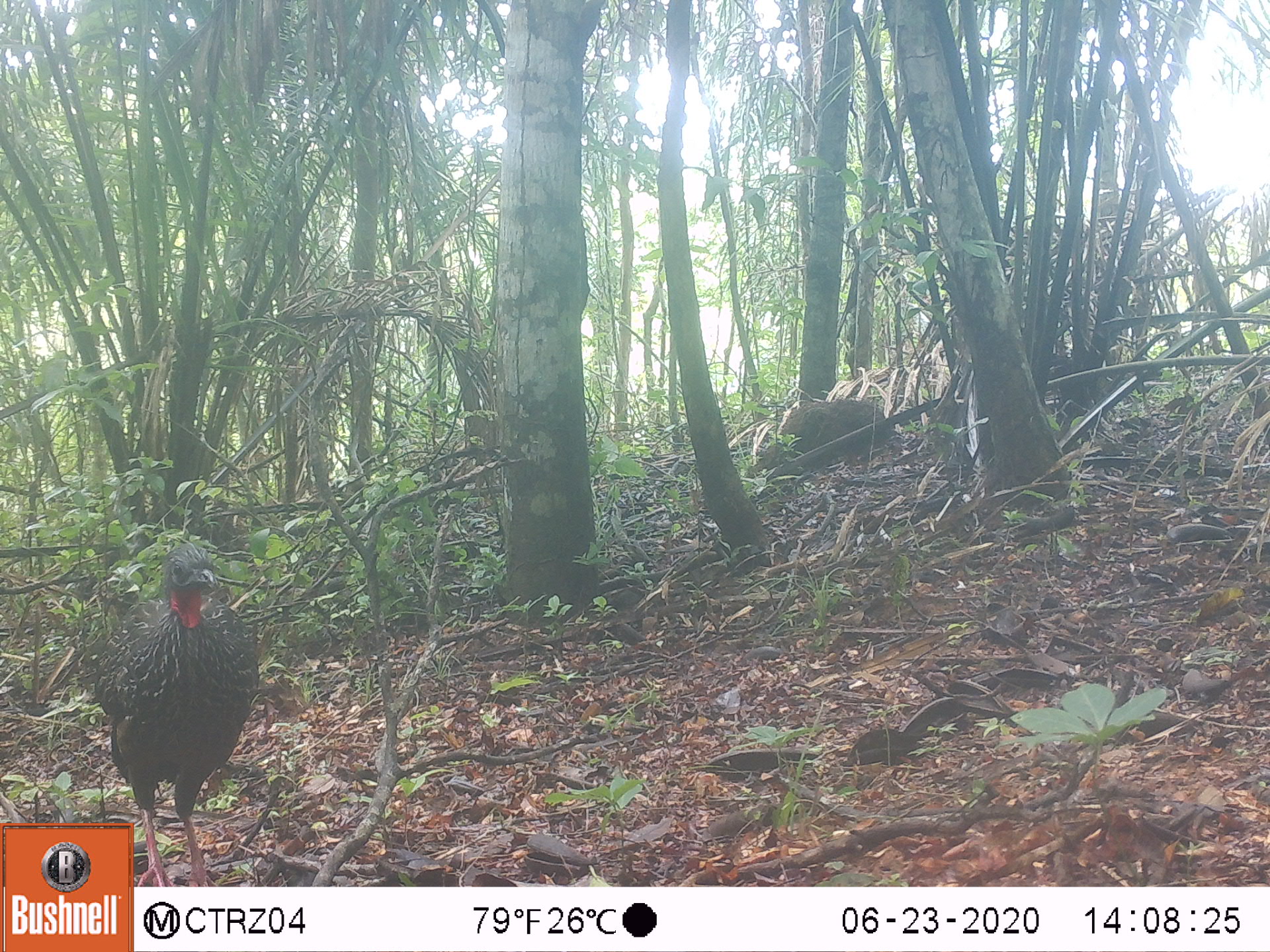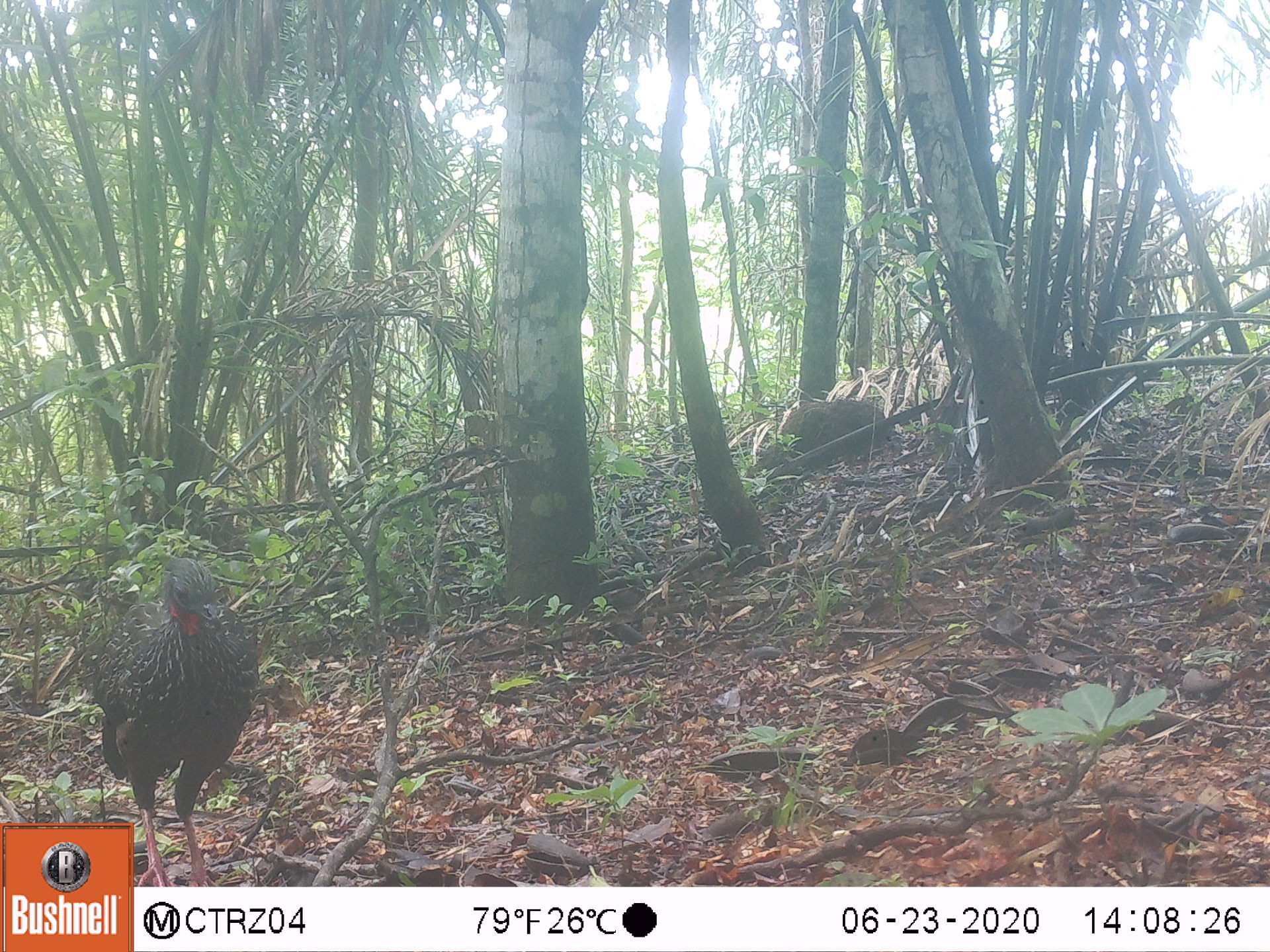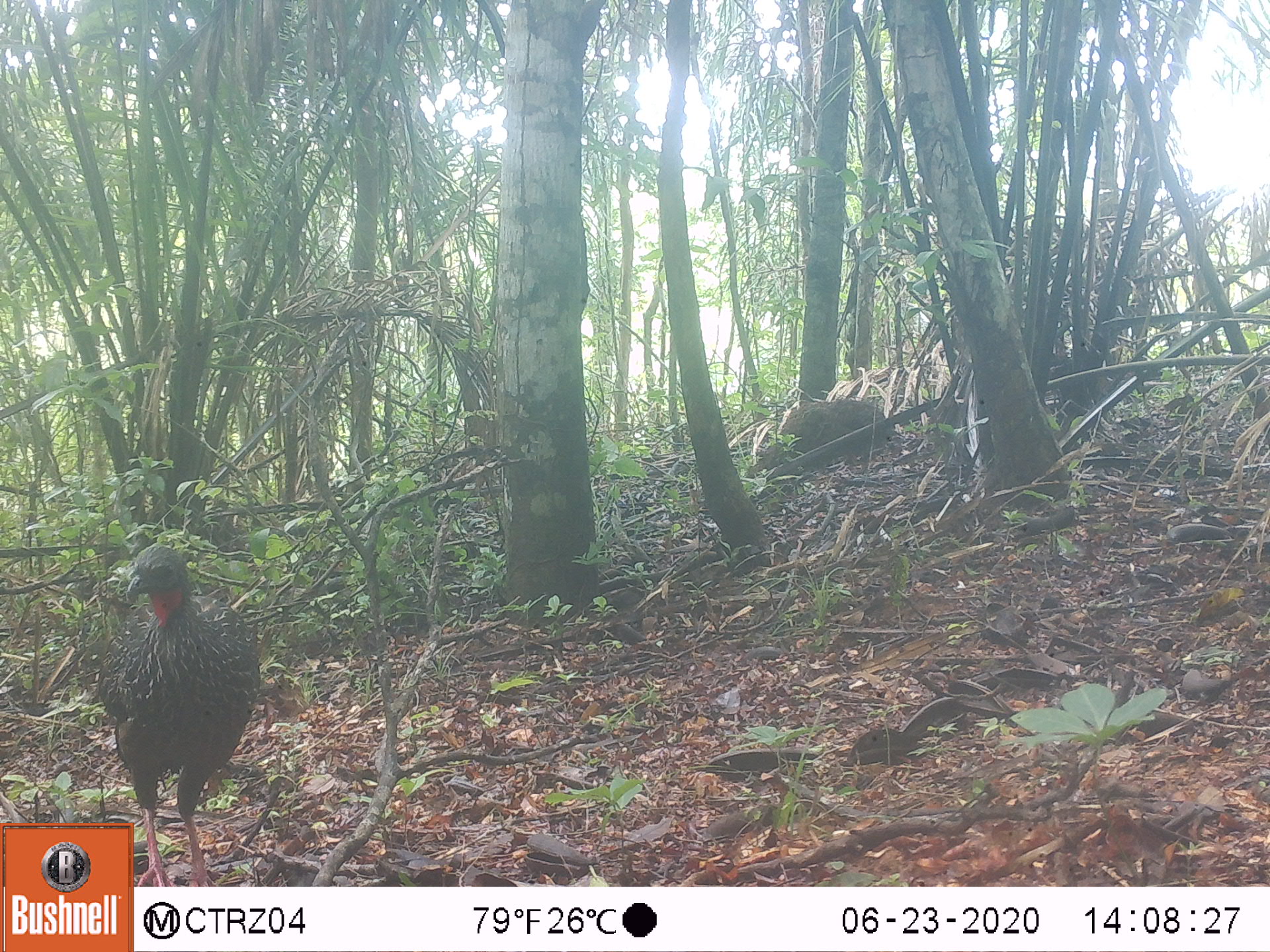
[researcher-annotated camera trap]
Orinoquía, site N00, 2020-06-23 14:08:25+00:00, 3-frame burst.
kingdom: Animalia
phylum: Chordata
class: Aves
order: Galliformes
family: Cracidae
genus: Penelope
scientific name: Penelope jacquacu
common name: spix's guan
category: spixs guan